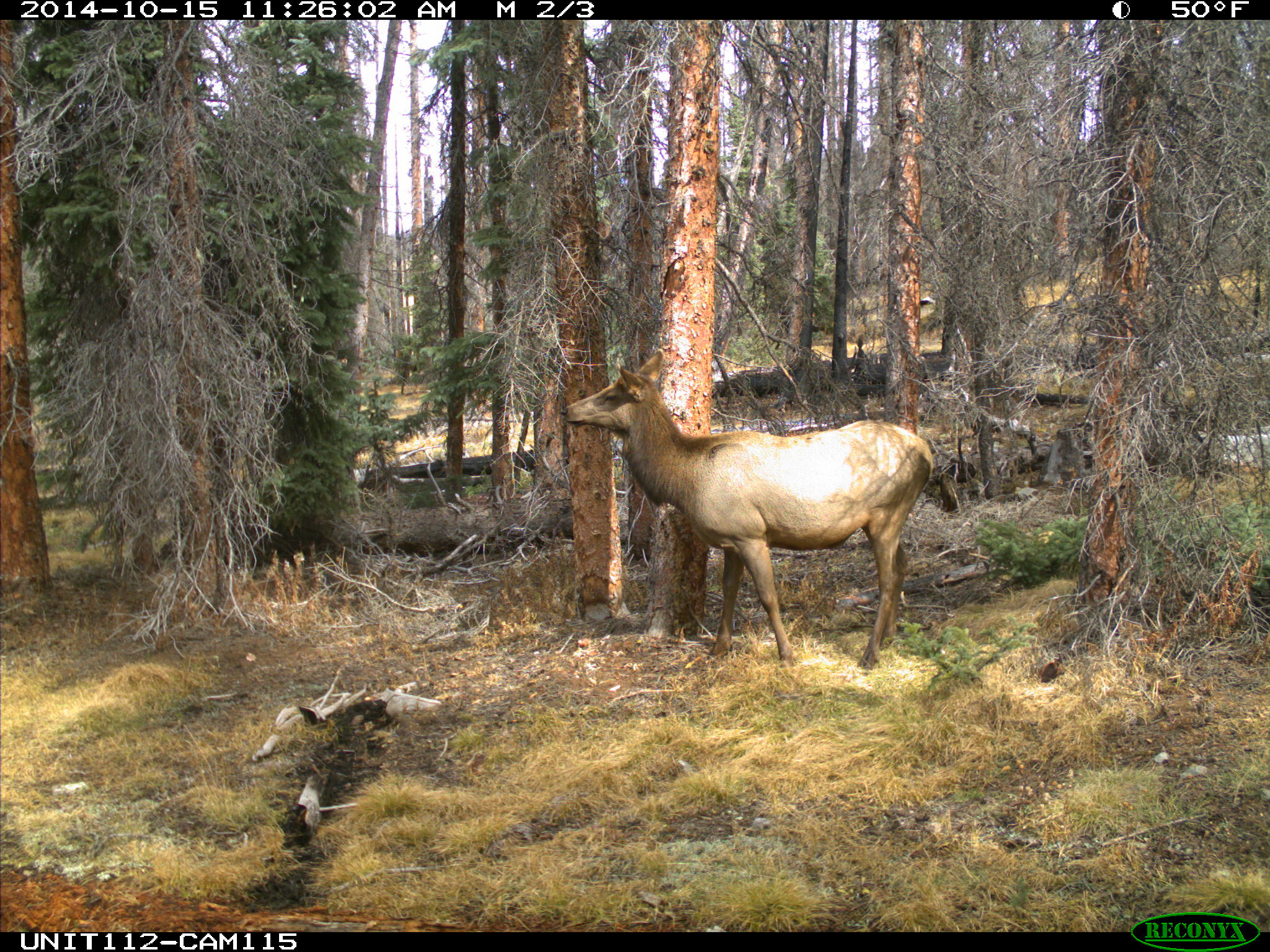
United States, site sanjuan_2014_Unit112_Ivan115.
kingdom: Animalia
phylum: Chordata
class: Mammalia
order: Artiodactyla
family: Cervidae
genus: Cervus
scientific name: Cervus elaphus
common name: red deer